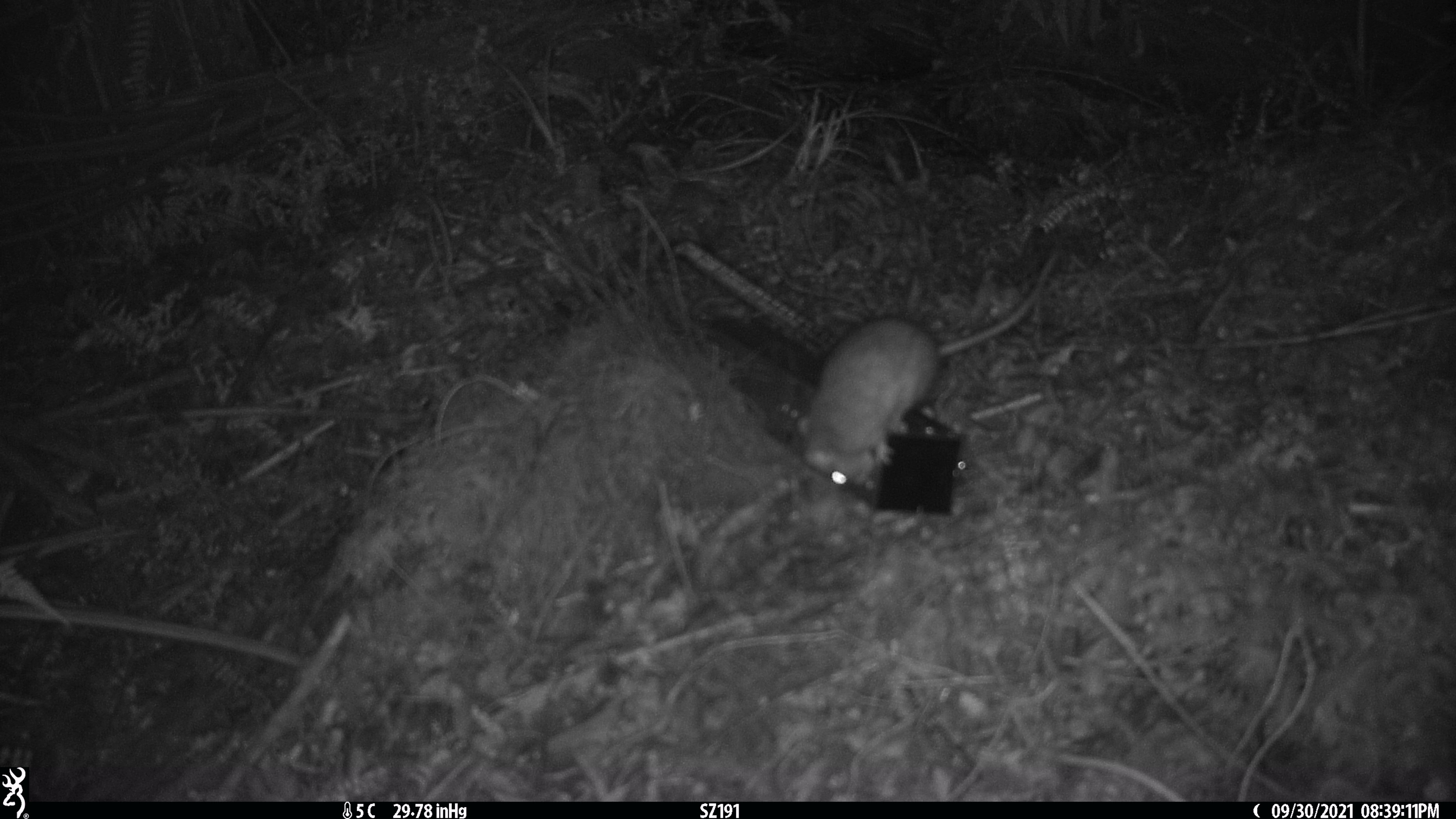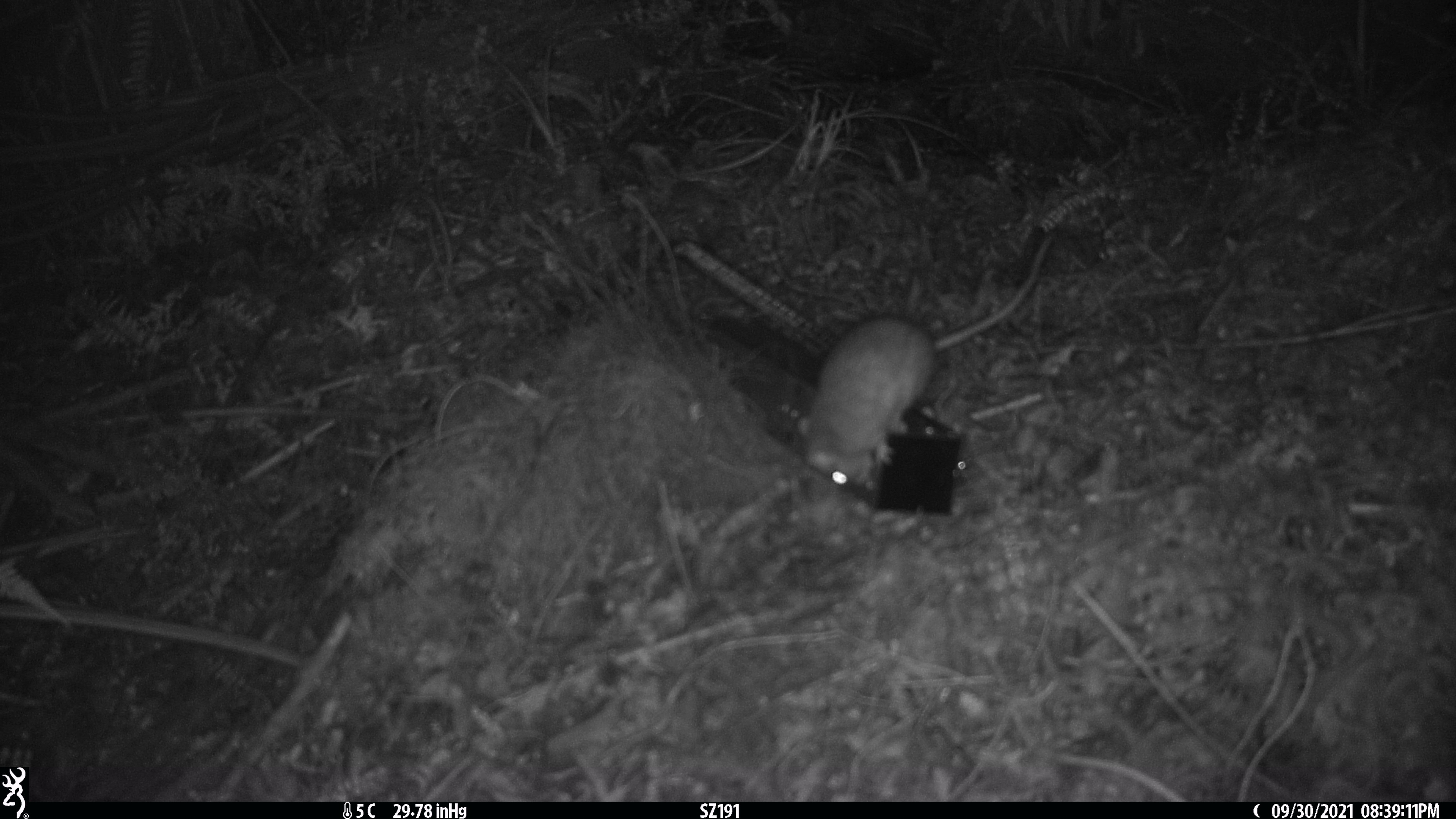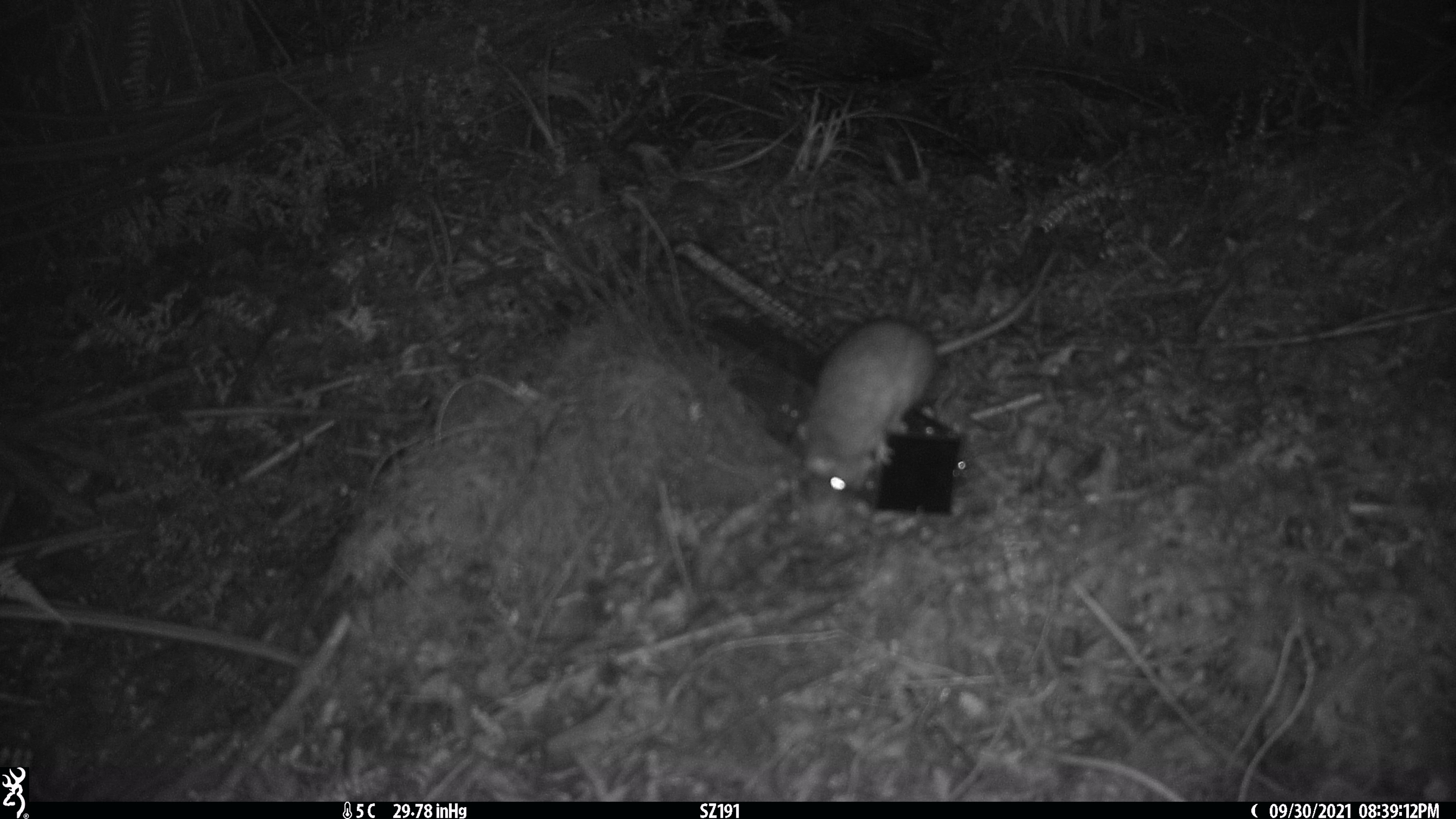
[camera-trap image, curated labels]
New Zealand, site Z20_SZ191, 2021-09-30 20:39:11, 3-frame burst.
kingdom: Animalia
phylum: Chordata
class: Mammalia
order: Rodentia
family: Muridae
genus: Rattus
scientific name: Rattus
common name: rat